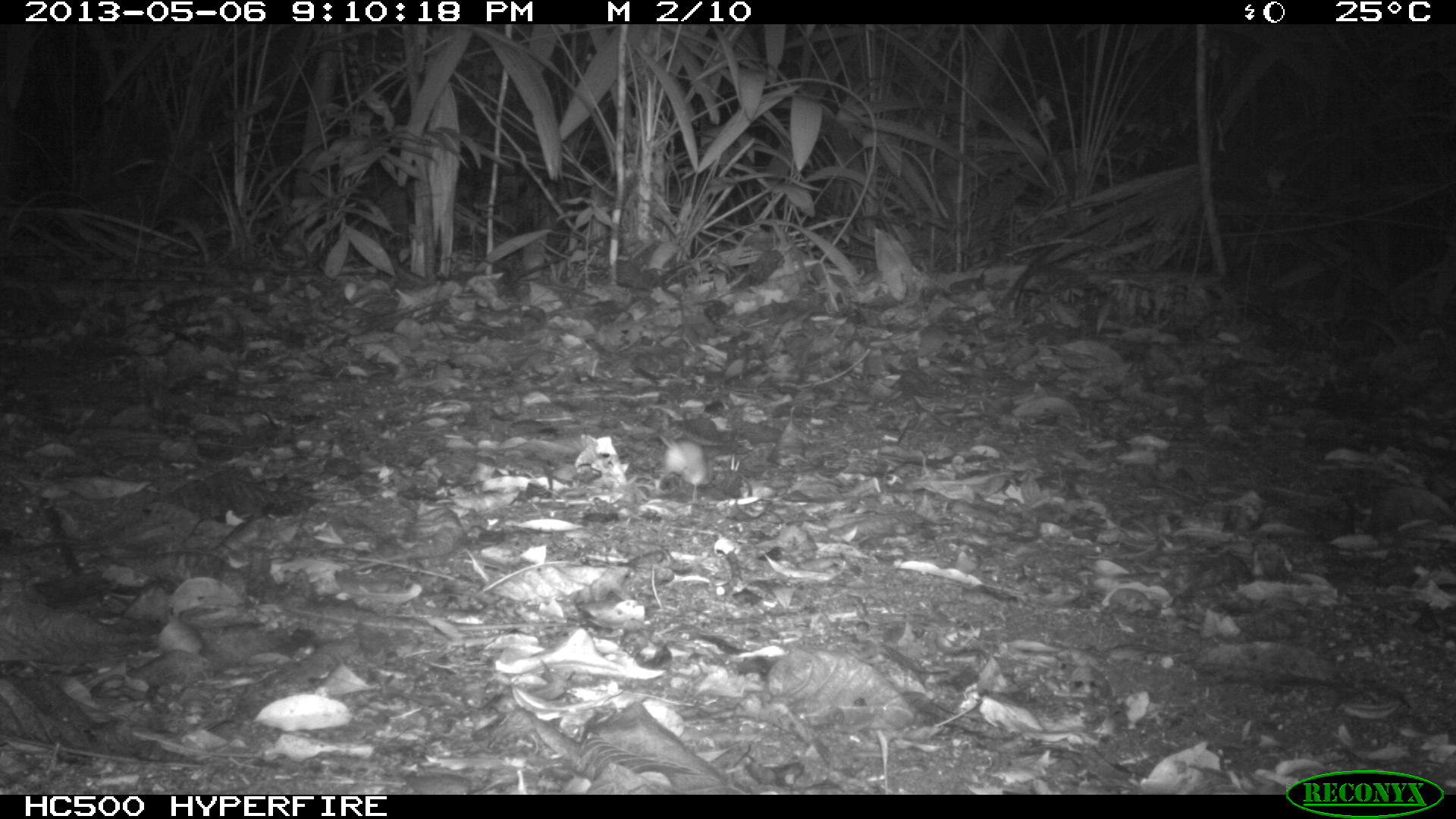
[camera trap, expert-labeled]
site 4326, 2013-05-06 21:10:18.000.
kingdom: Animalia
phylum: Chordata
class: Mammalia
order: Rodentia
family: Cricetidae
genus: Peromyscus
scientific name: Peromyscus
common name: deermice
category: peromyscus sp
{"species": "peromyscus sp (deermice) (Peromyscus)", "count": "1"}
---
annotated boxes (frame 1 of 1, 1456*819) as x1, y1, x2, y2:
peromyscus sp: 659, 435, 712, 502